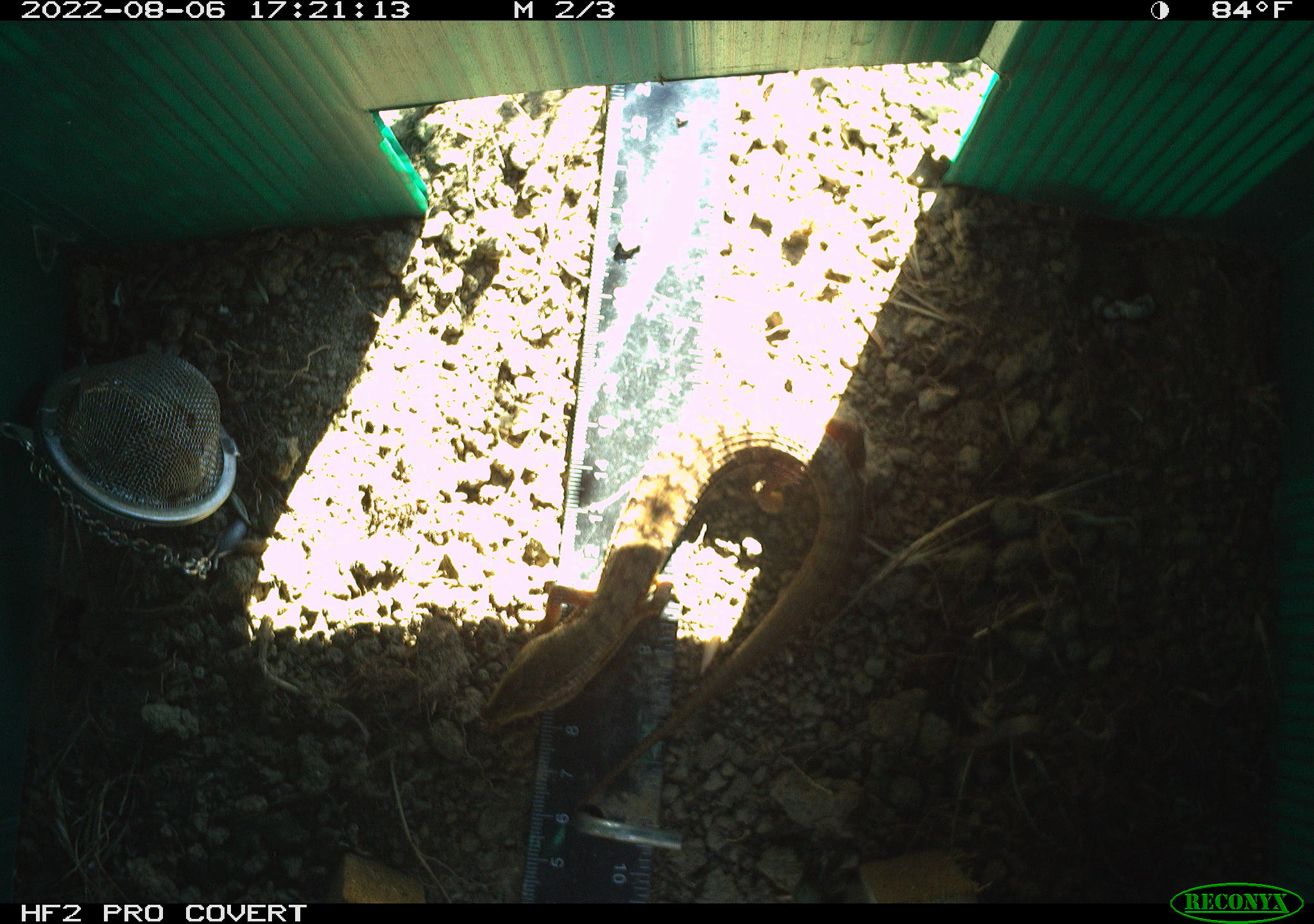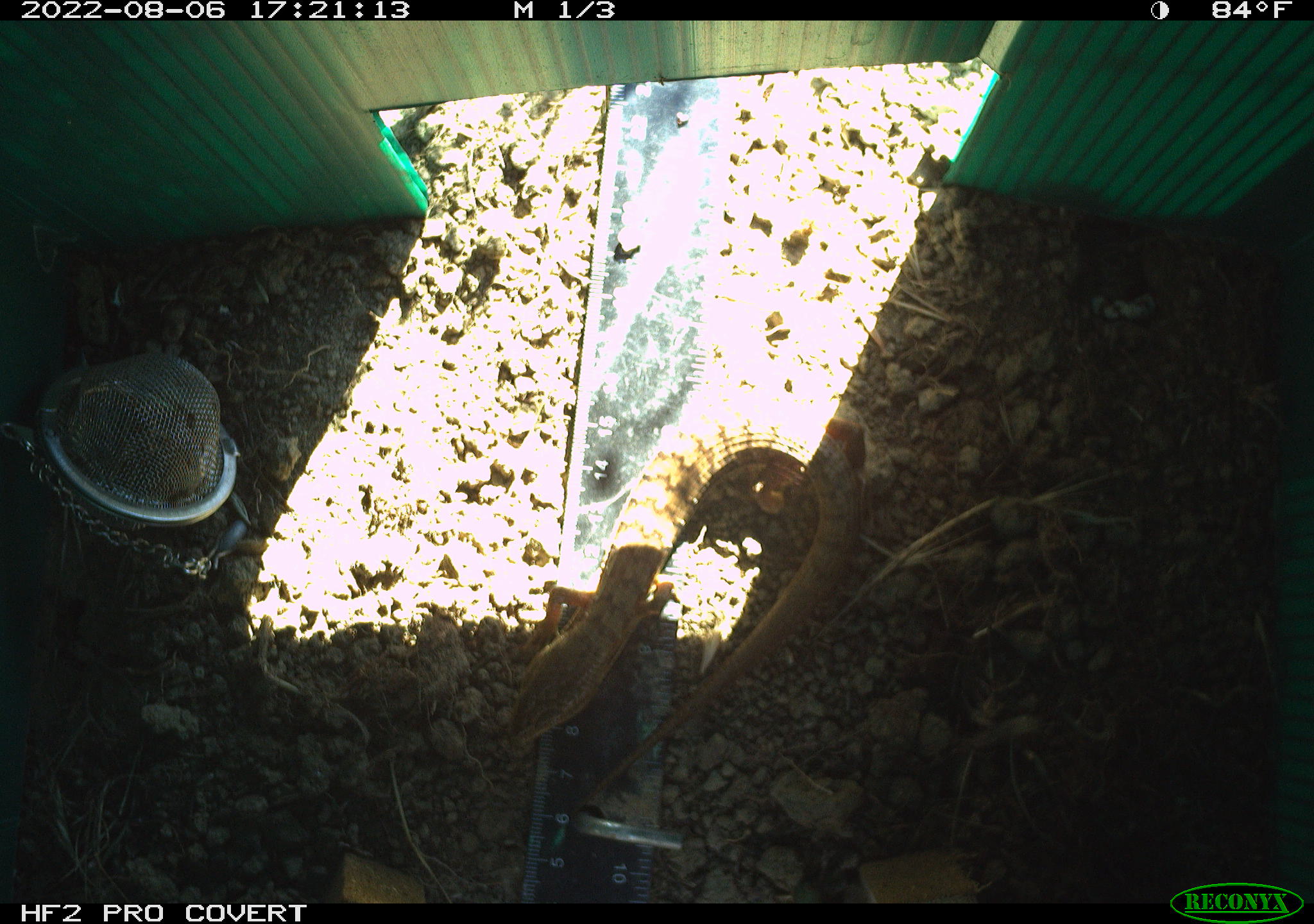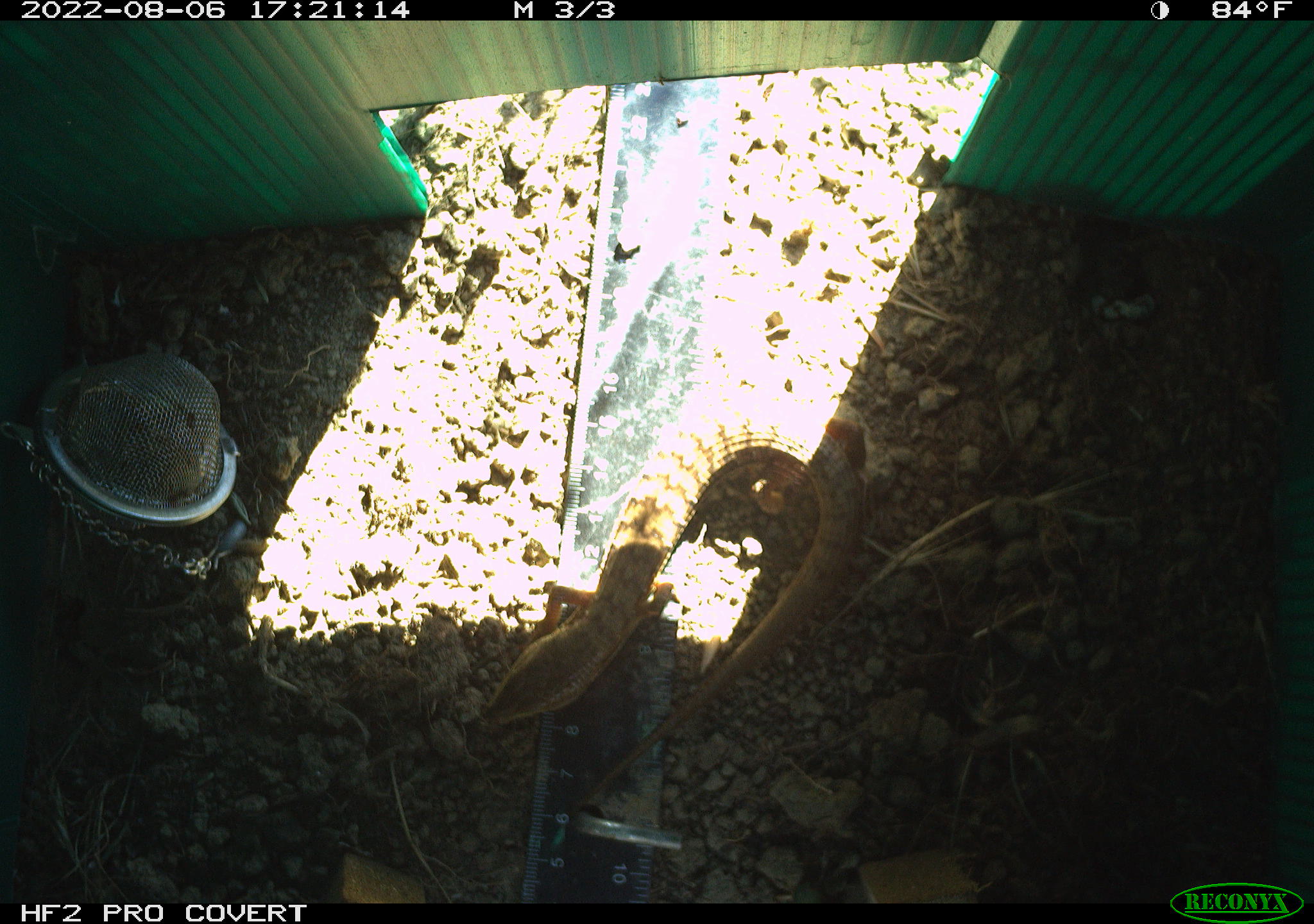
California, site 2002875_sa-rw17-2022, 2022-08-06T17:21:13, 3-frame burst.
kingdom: Animalia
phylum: Chordata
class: Reptilia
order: Squamata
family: Anguidae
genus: Elgaria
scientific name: Elgaria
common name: alligator lizards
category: elgaria species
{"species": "elgaria species (alligator lizards) (Elgaria)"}